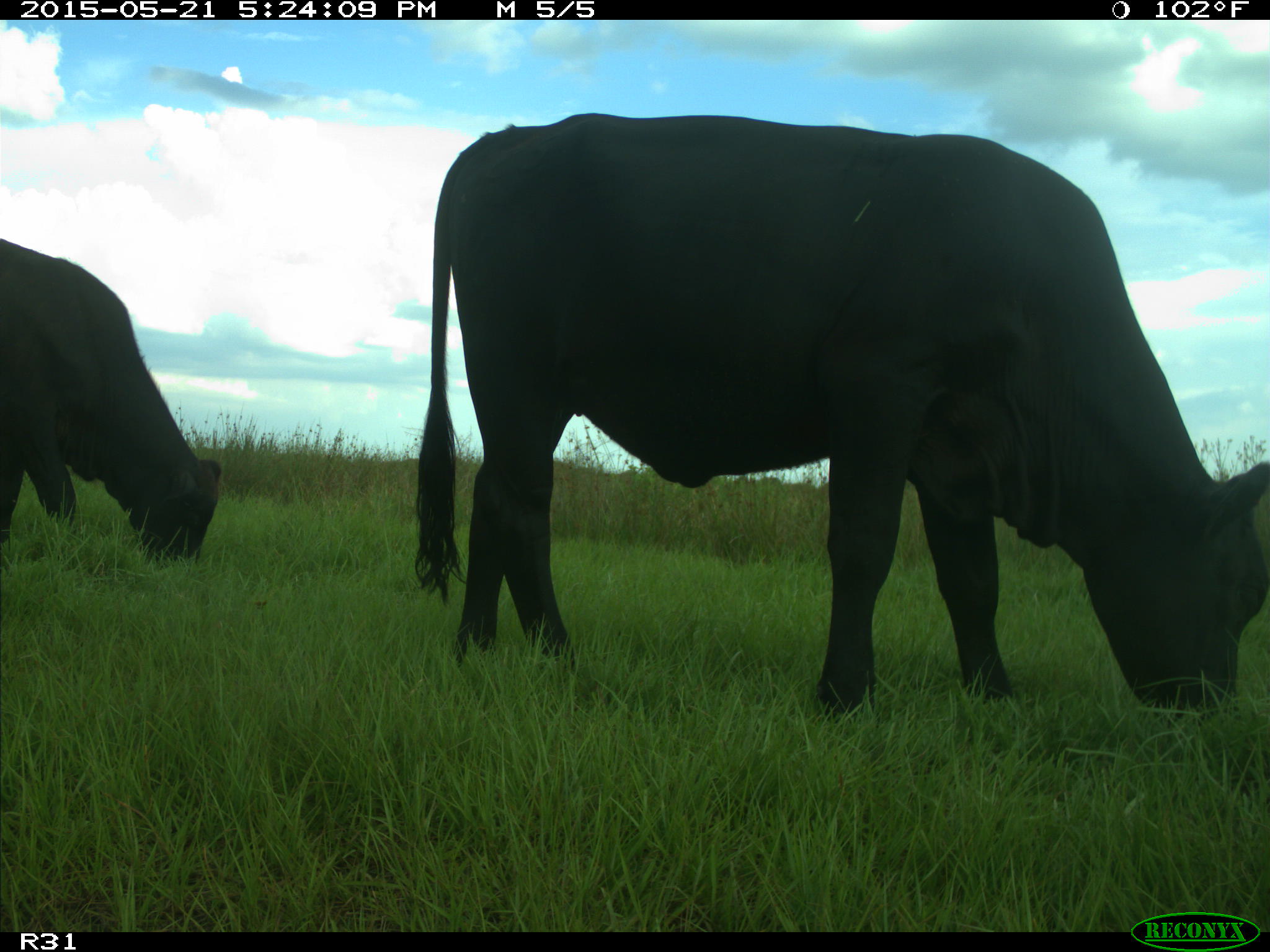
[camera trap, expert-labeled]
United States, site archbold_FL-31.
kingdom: Animalia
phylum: Chordata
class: Mammalia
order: Artiodactyla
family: Bovidae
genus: Bos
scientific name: Bos taurus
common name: domestic cow